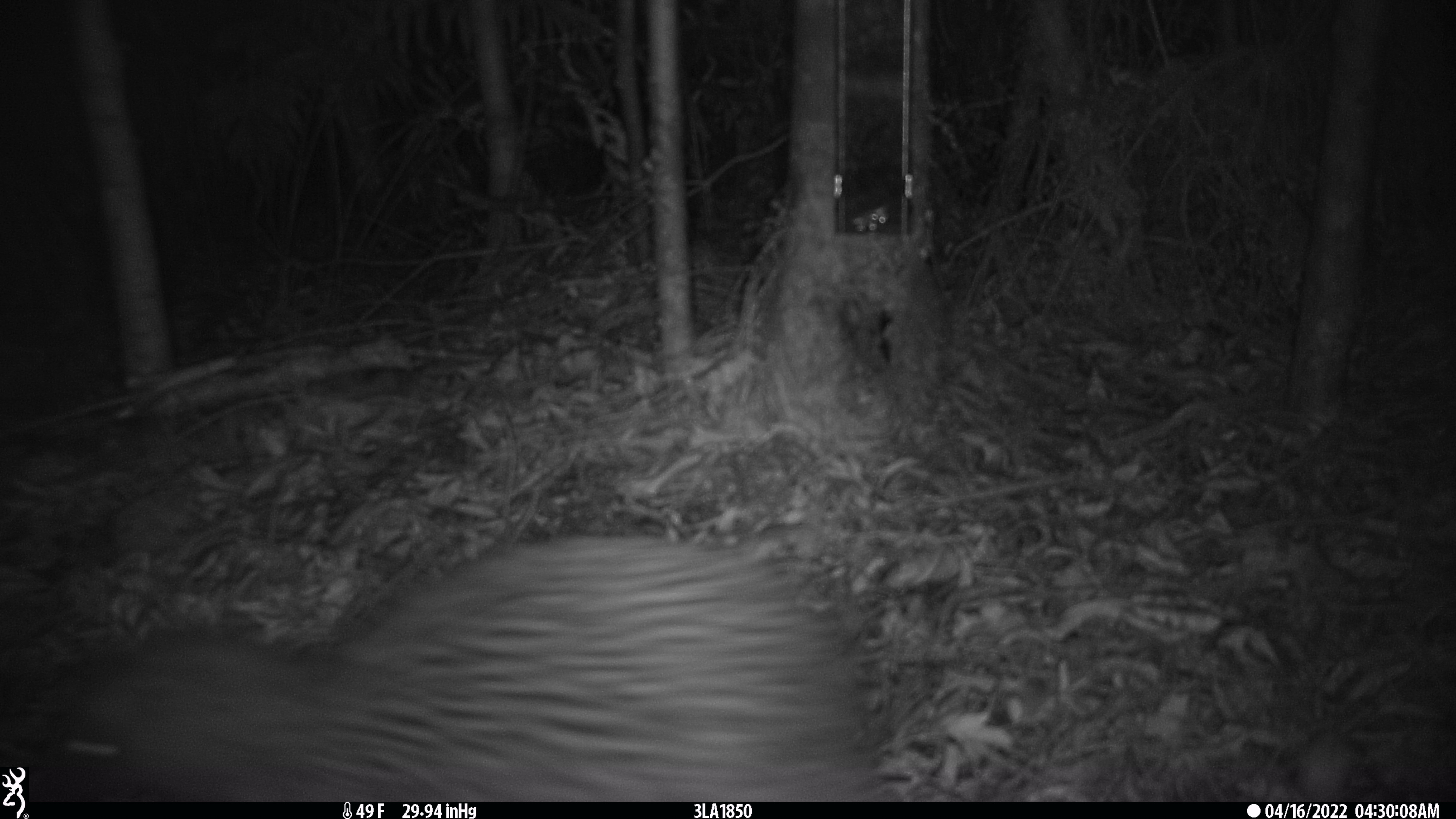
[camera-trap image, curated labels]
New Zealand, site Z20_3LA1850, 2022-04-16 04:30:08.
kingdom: Animalia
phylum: Chordata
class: Aves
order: Apterygiformes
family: Apterygidae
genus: Apteryx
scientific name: Apteryx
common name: kiwi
Kiwi (Apteryx).